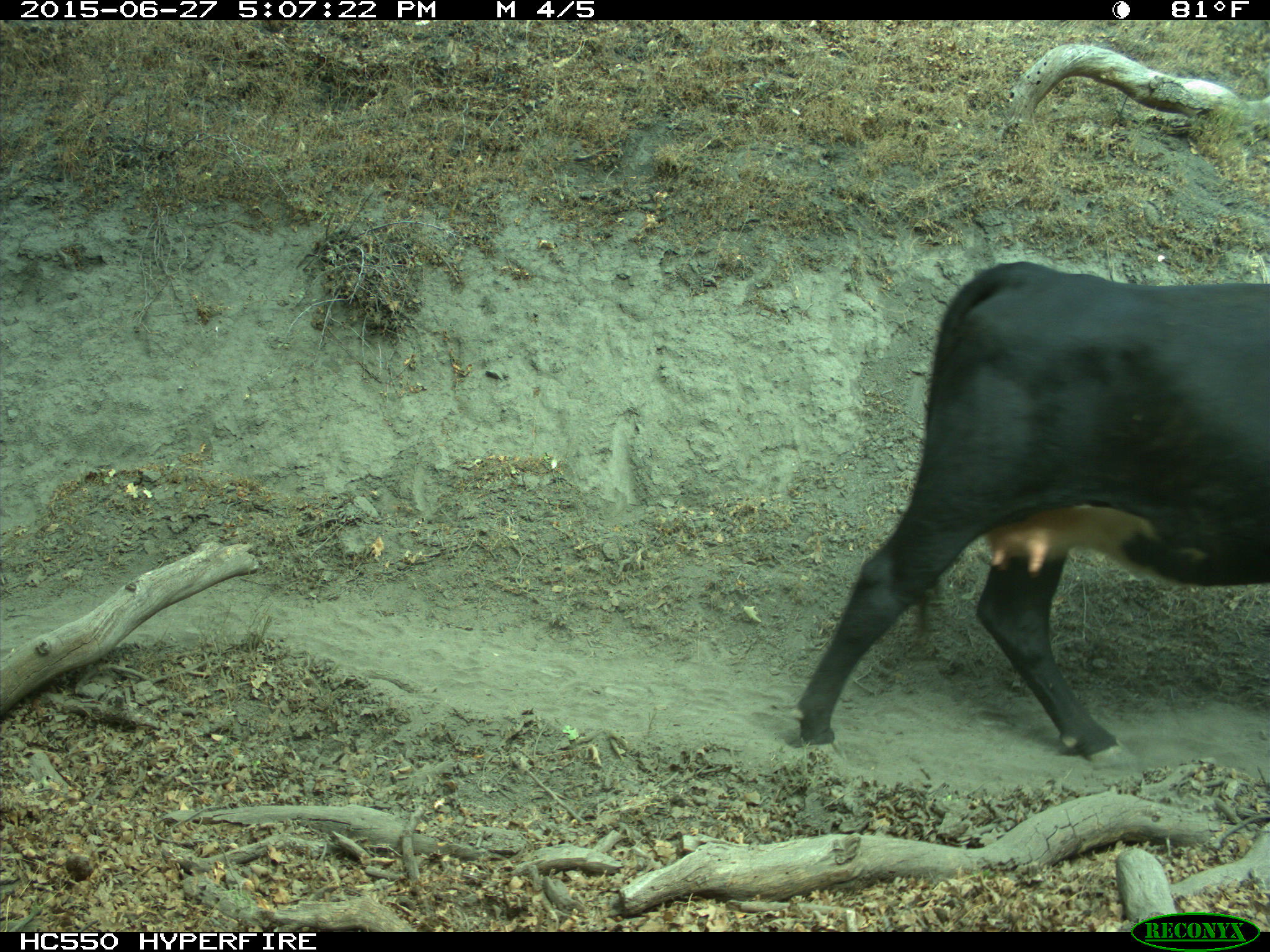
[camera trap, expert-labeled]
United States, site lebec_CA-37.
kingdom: Animalia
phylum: Chordata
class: Mammalia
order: Artiodactyla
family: Bovidae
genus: Bos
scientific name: Bos taurus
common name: domestic cow